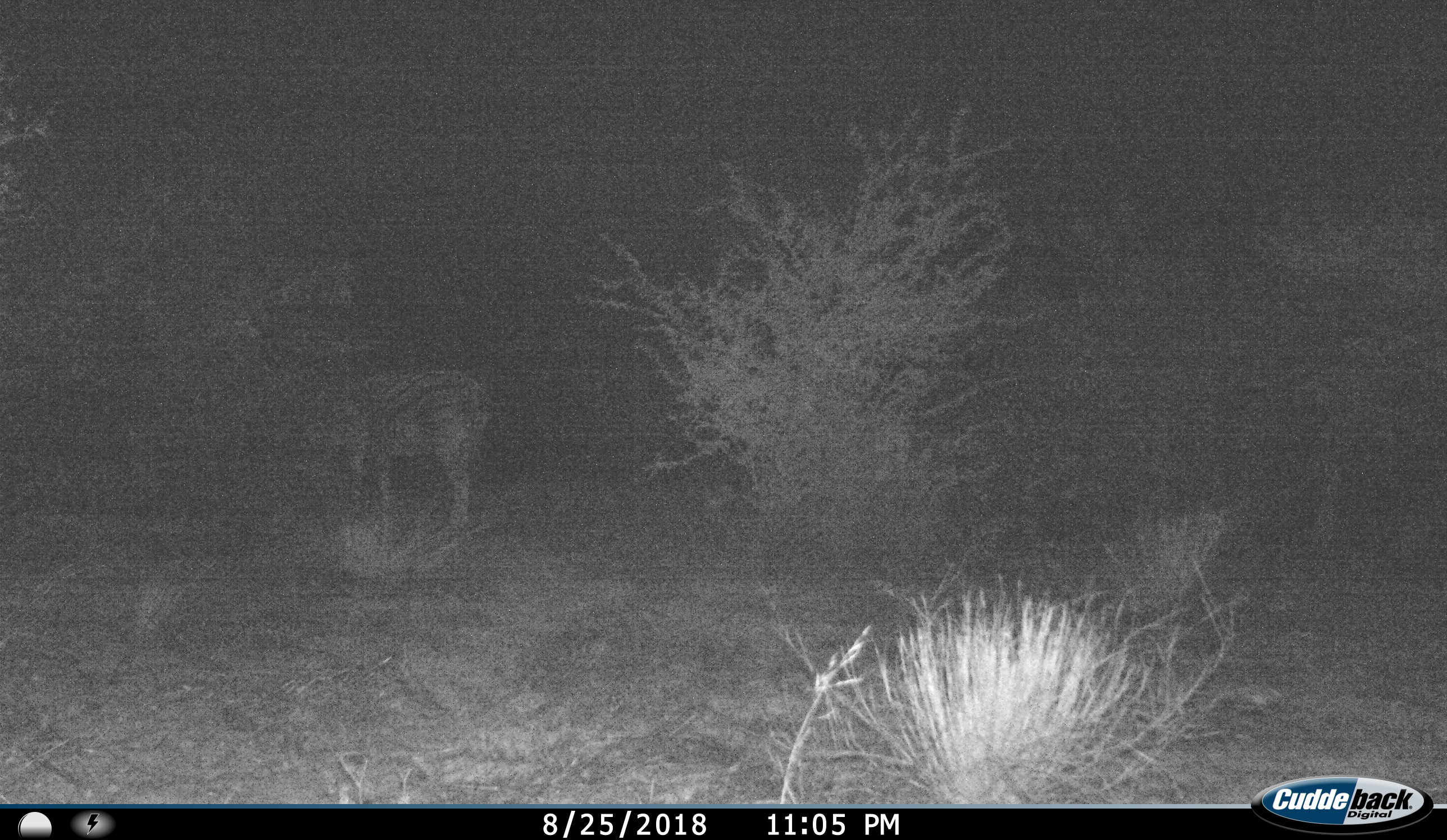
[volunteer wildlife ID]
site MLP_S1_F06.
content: unidentified animal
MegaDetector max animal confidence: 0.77